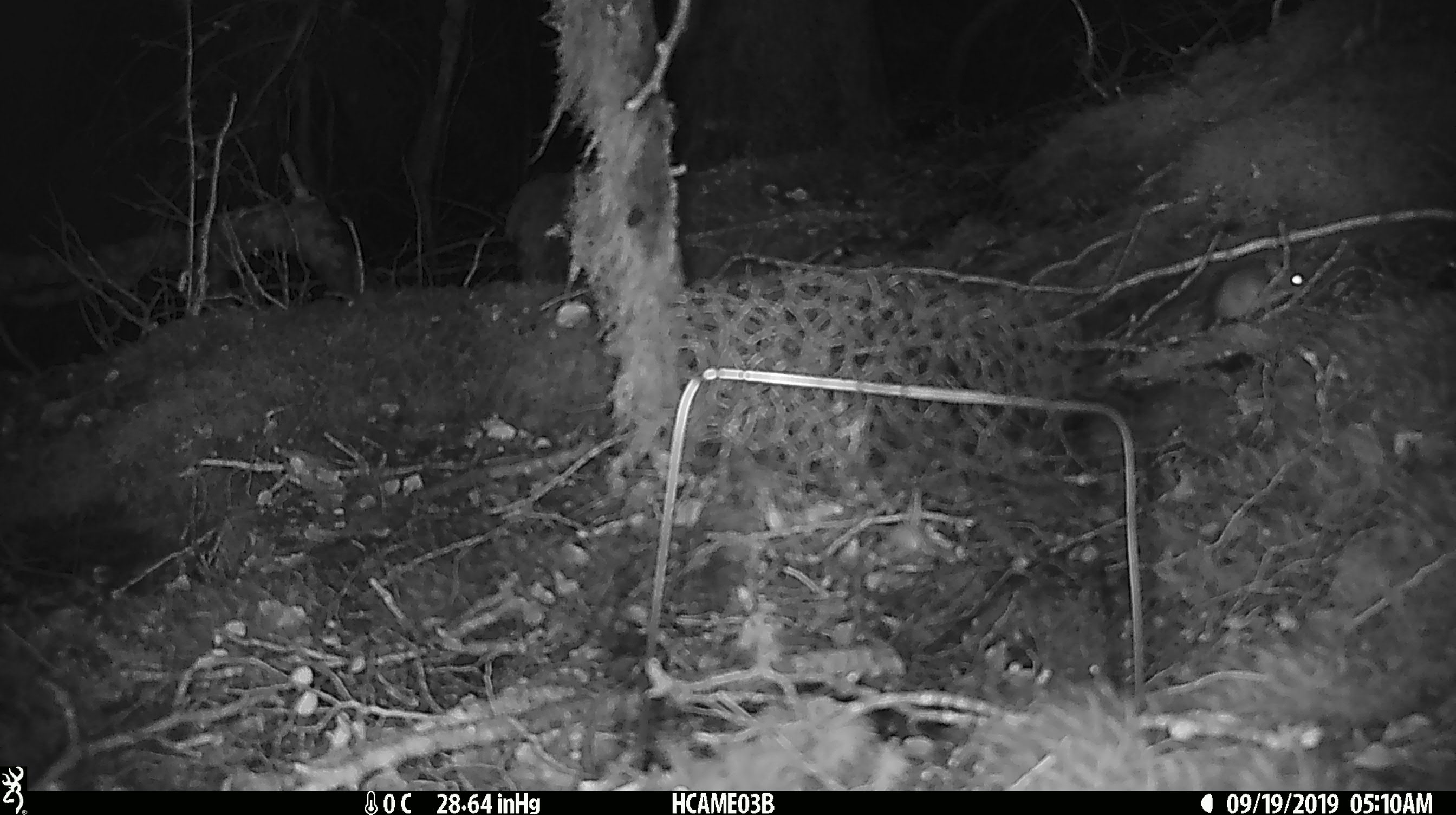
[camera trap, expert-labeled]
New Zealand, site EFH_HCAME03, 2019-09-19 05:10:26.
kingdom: Animalia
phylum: Chordata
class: Mammalia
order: Rodentia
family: Muridae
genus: Mus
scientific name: Mus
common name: mouse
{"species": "mouse (Mus)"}